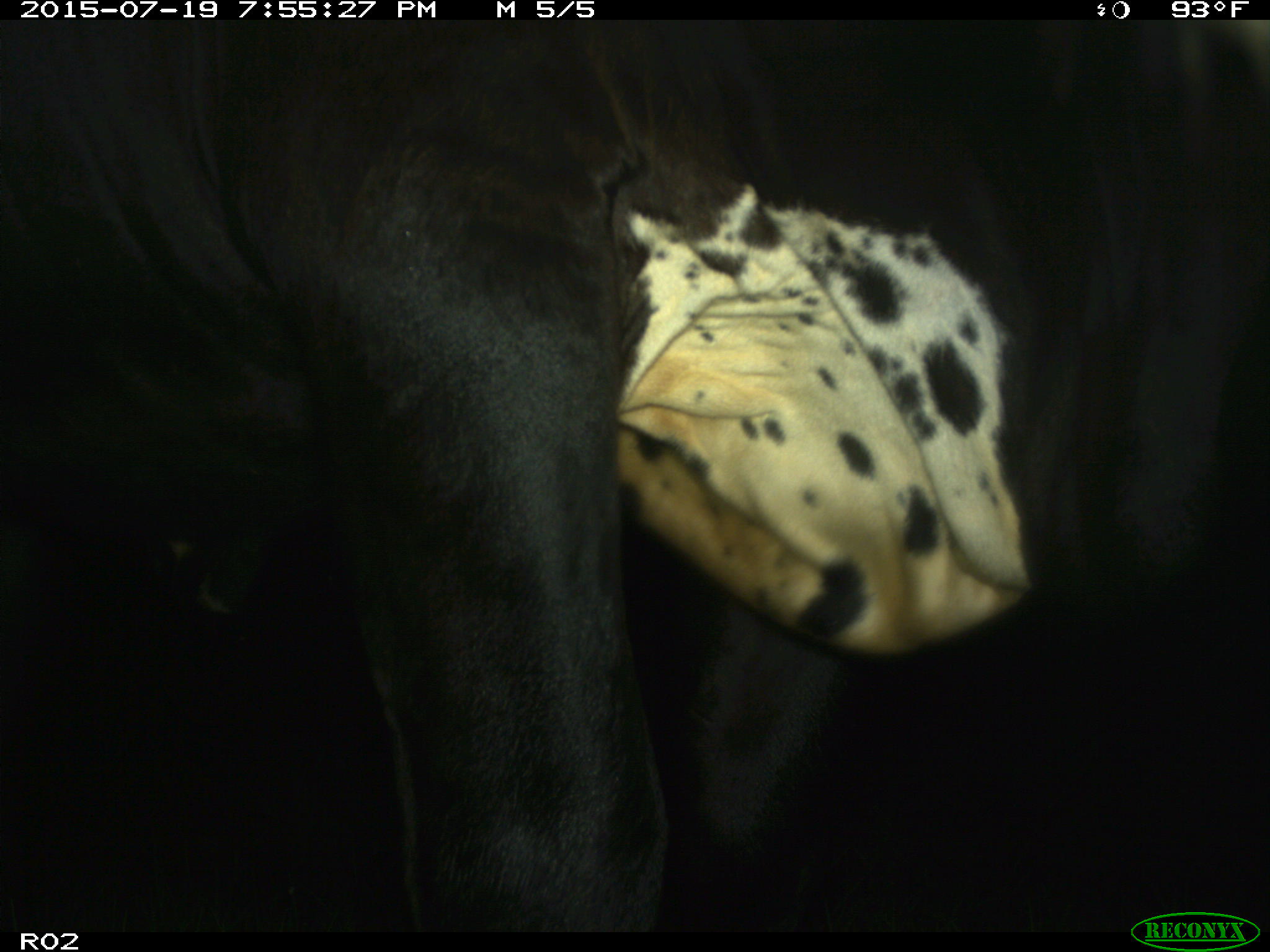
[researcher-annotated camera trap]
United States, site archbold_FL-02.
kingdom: Animalia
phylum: Chordata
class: Mammalia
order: Artiodactyla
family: Bovidae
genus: Bos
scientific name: Bos taurus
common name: domestic cow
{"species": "Bos taurus (domestic cow)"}